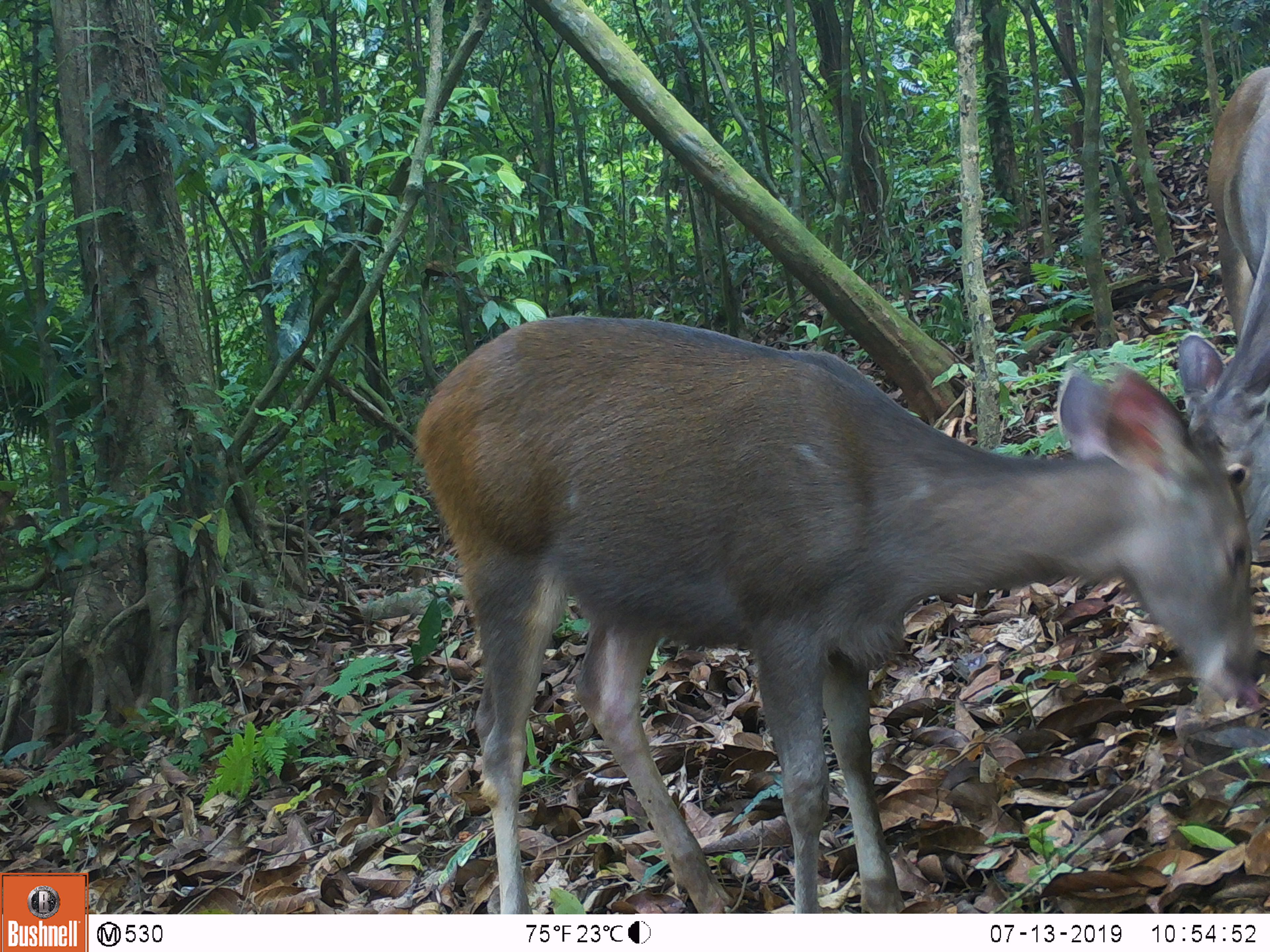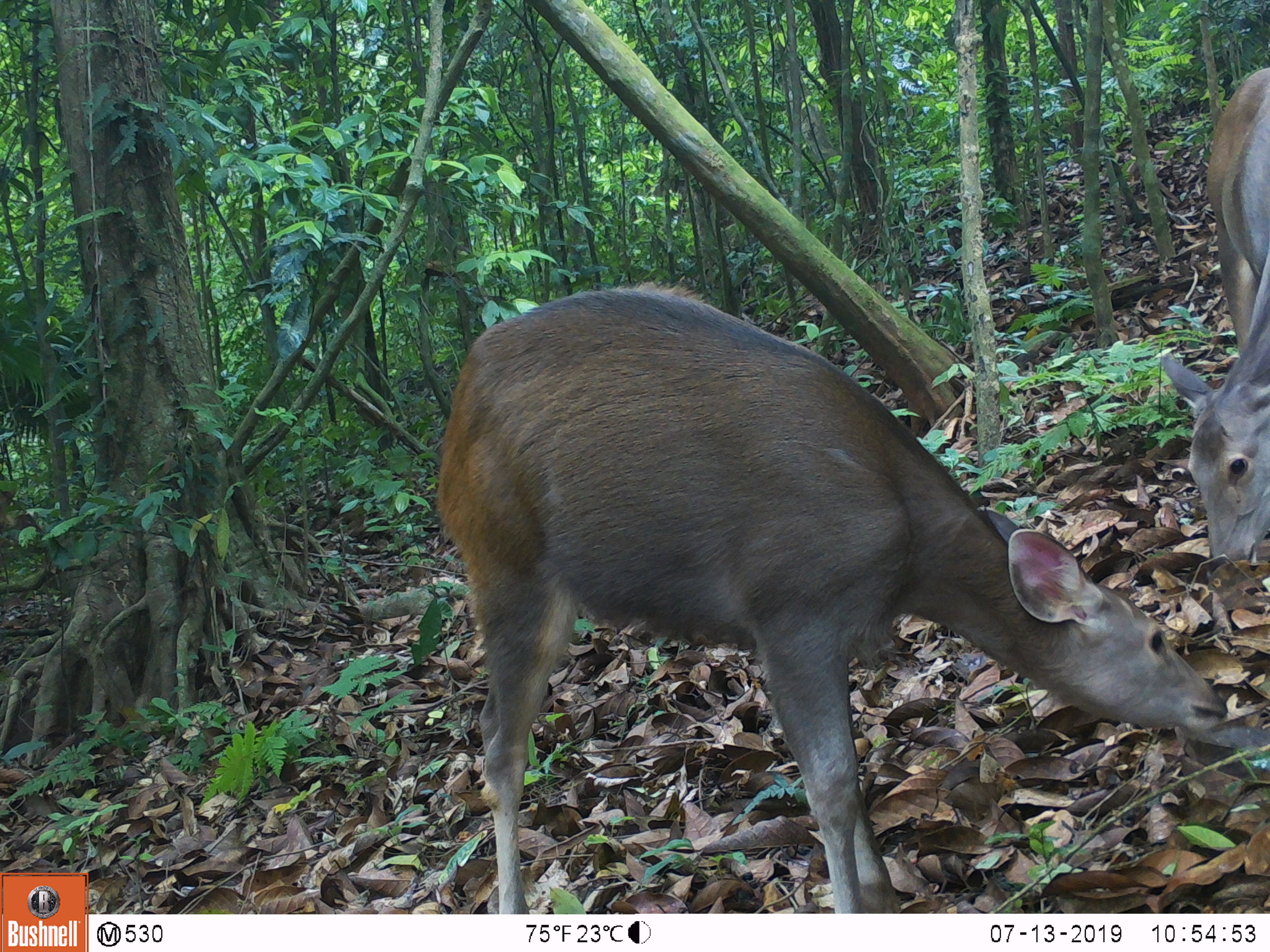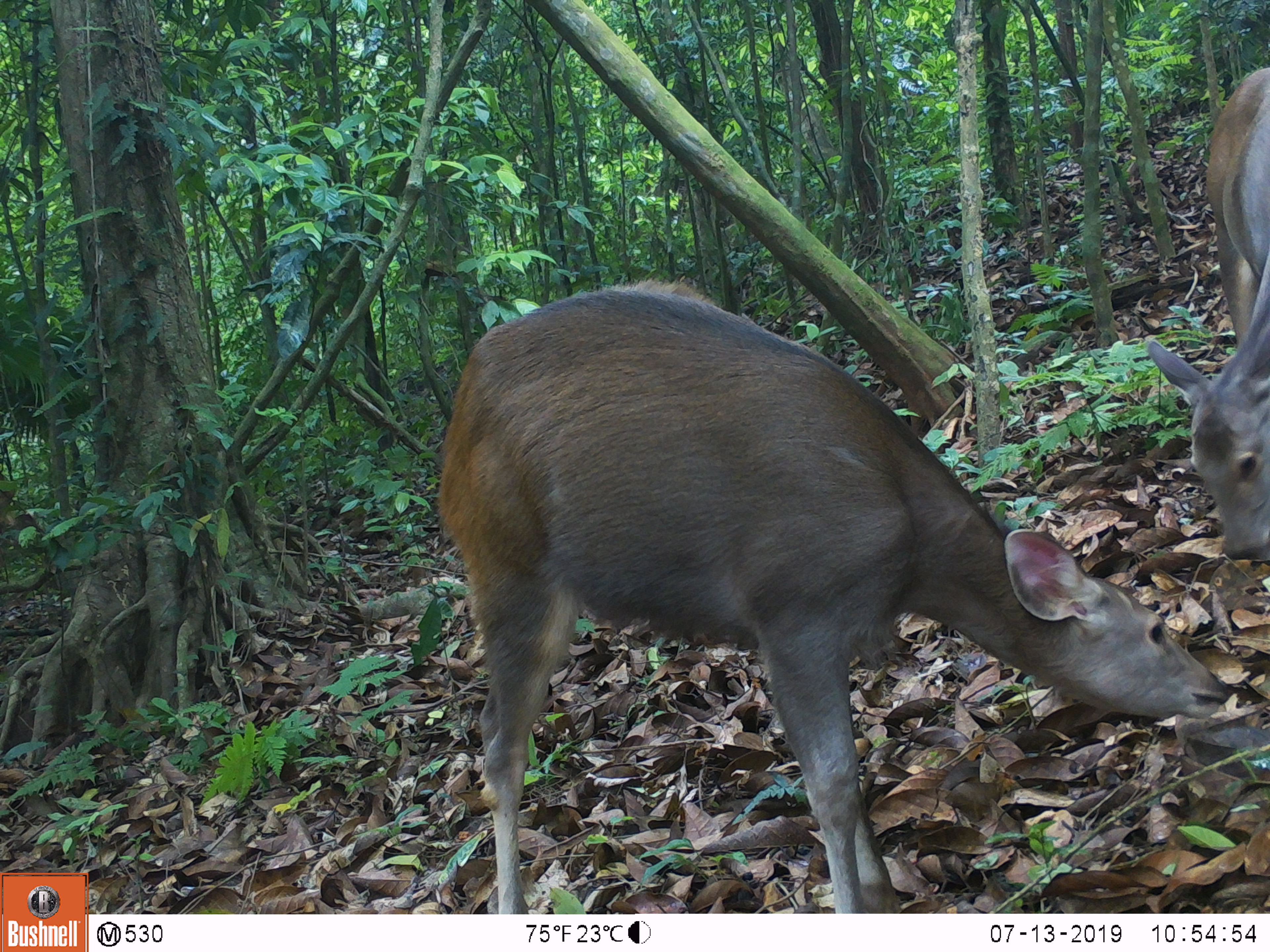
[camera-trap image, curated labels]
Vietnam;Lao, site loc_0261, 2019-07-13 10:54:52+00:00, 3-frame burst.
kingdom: Animalia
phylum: Chordata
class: Mammalia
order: Artiodactyla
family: Cervidae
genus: Rusa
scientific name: Rusa unicolor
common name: sambar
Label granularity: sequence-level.